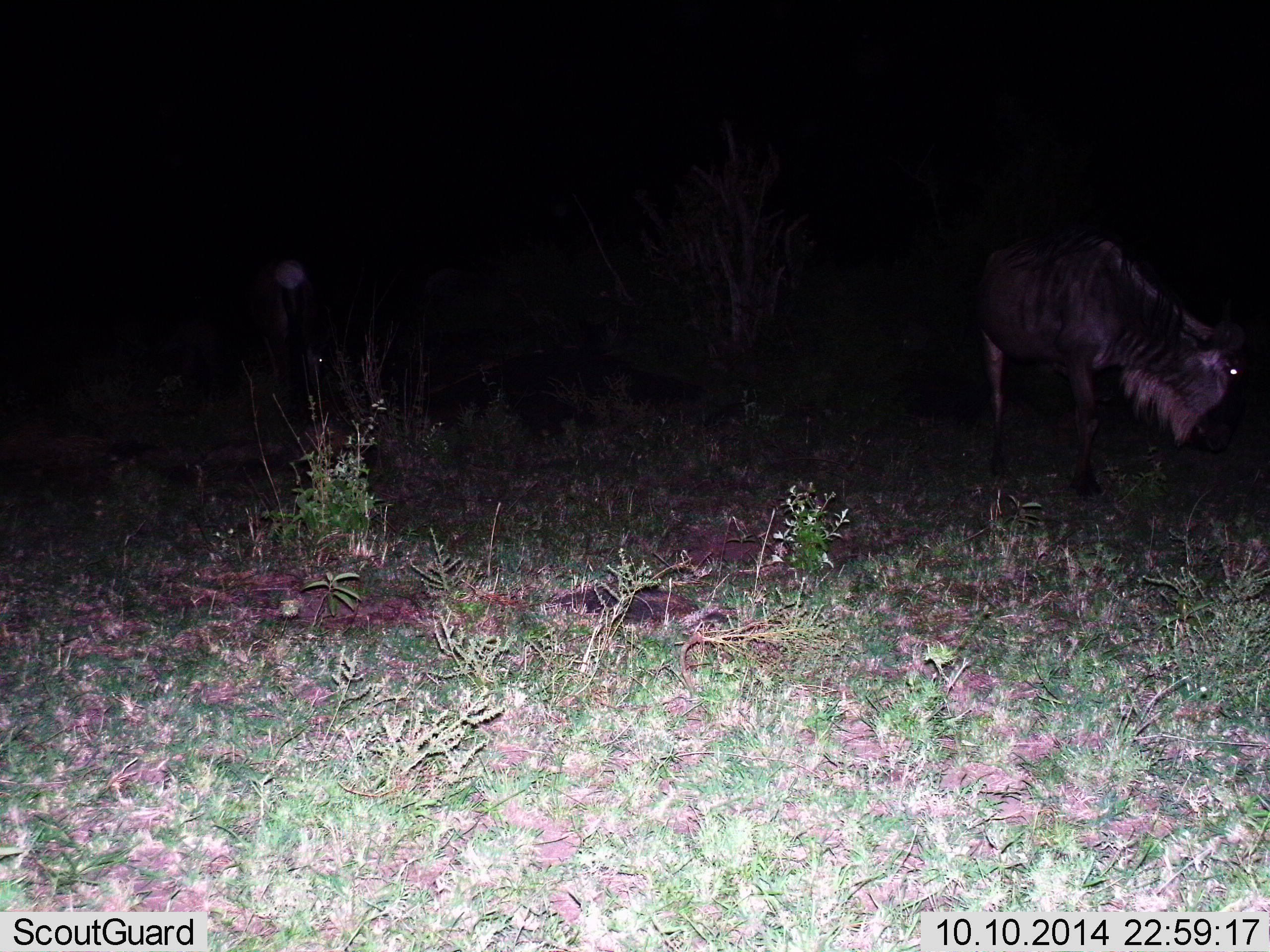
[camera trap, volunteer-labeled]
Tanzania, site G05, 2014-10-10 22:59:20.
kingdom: Animalia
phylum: Chordata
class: Mammalia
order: Artiodactyla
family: Bovidae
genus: Connochaetes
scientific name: Connochaetes taurinus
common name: blue wildebeest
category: wildebeest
Wildebeest (blue wildebeest) (Connochaetes taurinus), count 1. Behavior (volunteer vote fractions): standing 64%, resting 0%, moving 18%, interacting 0%. Young present (vote fraction): 0%. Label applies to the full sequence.